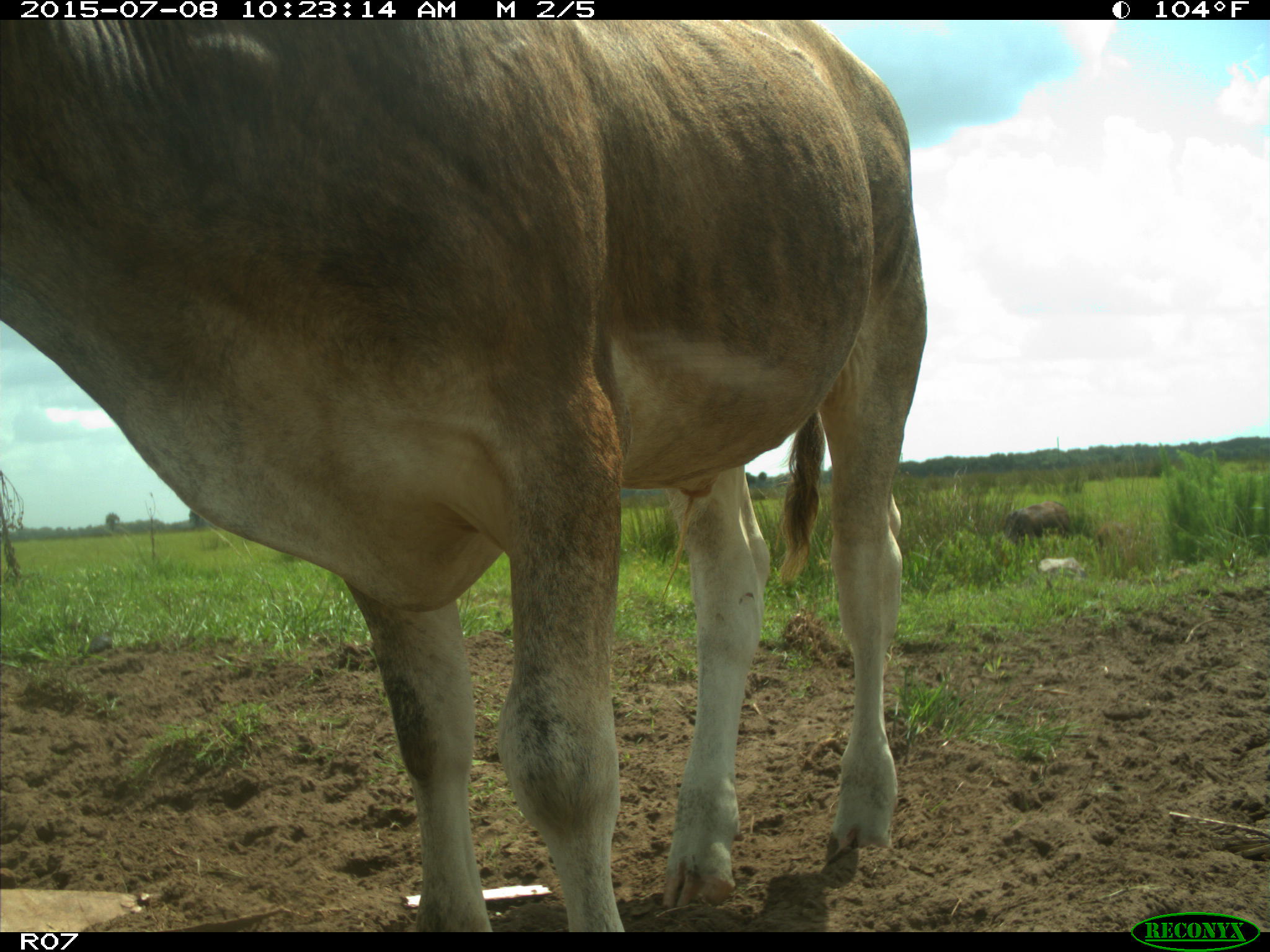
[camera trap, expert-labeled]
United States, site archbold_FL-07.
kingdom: Animalia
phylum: Chordata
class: Mammalia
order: Artiodactyla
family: Bovidae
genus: Bos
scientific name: Bos taurus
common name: domestic cow